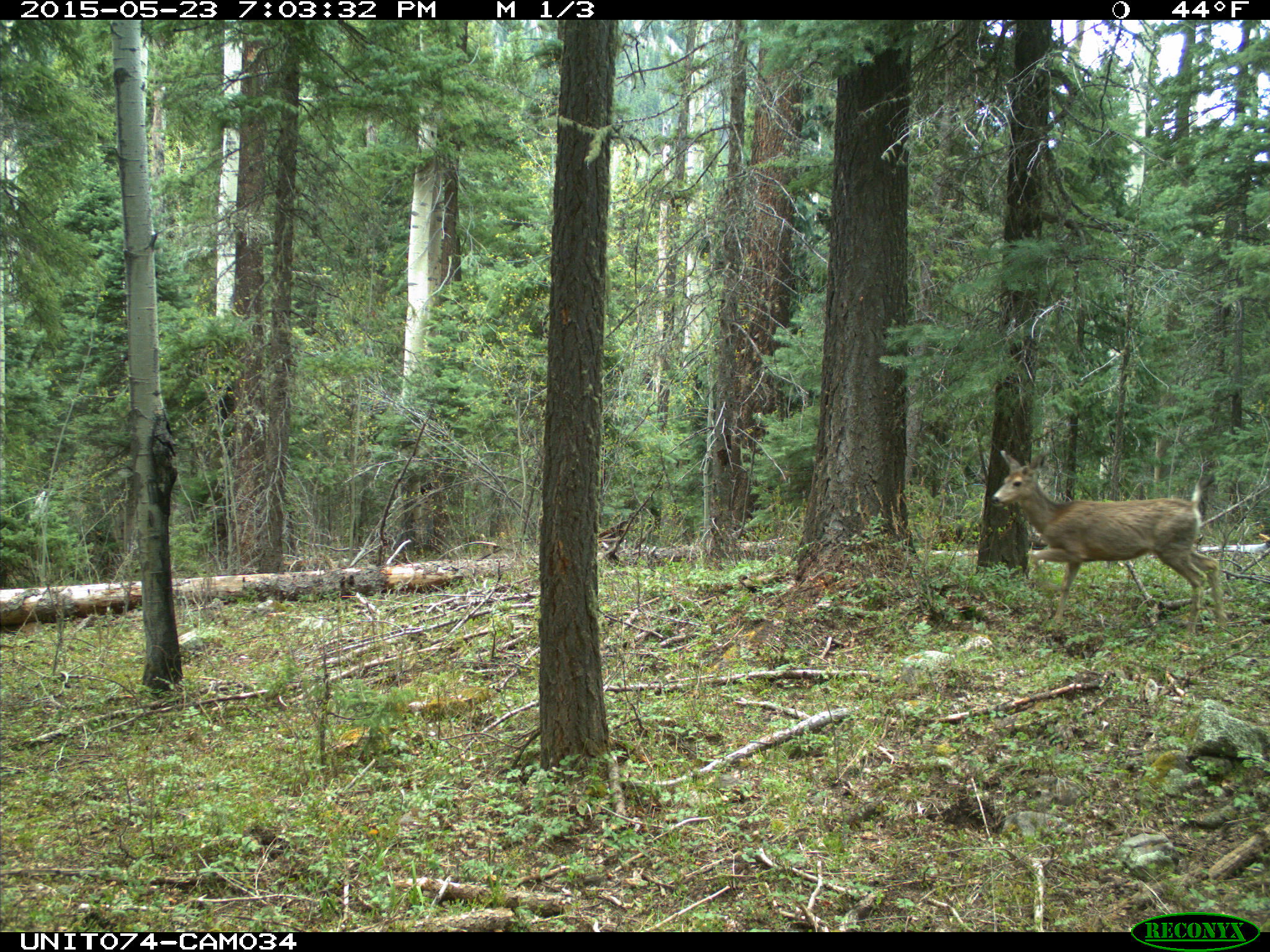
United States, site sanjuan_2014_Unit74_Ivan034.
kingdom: Animalia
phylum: Chordata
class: Mammalia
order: Artiodactyla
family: Cervidae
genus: Odocoileus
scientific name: Odocoileus hemionus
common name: mule deer